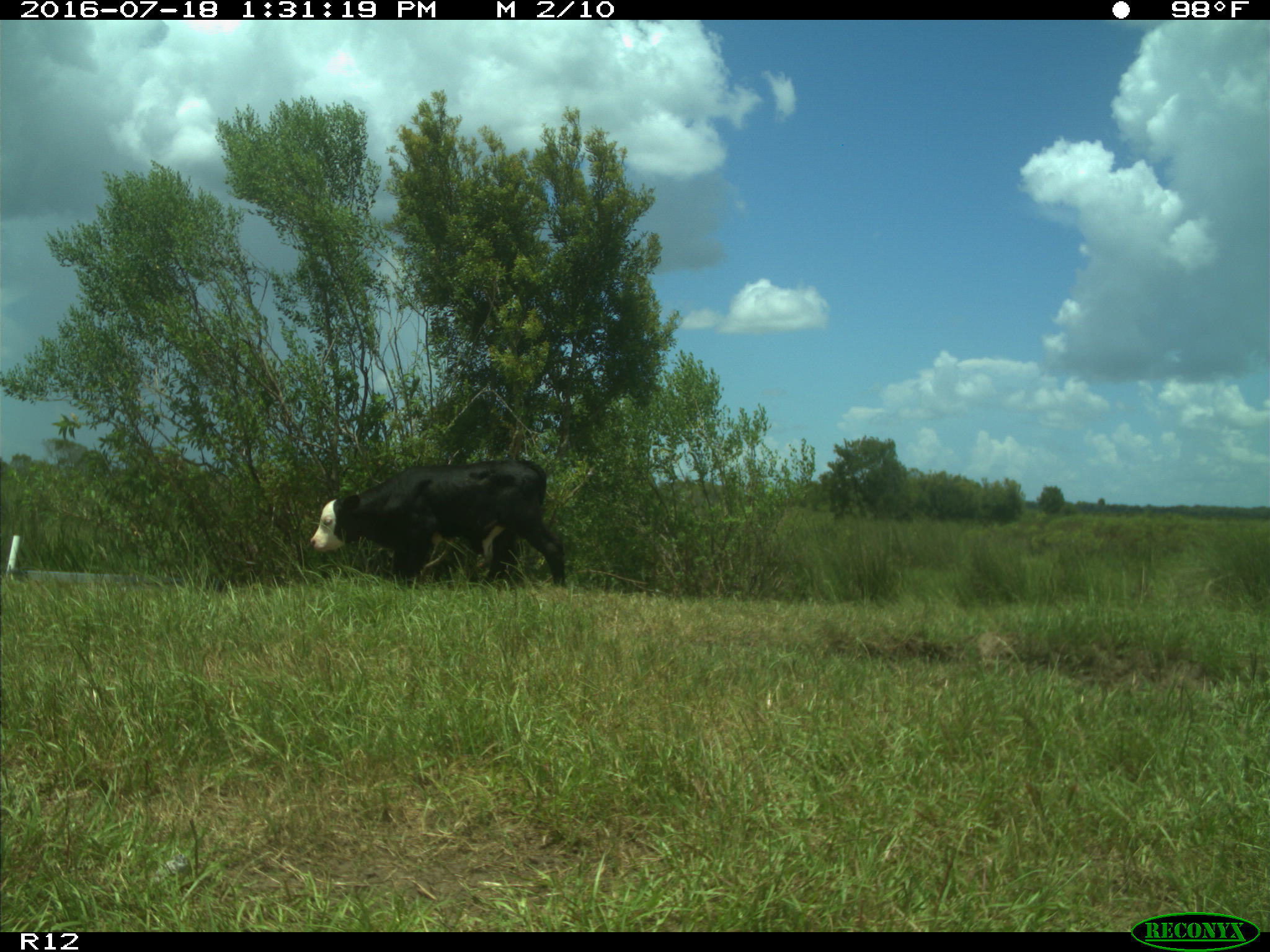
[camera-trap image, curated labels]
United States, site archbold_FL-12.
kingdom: Animalia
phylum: Chordata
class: Mammalia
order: Artiodactyla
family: Bovidae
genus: Bos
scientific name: Bos taurus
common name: domestic cow